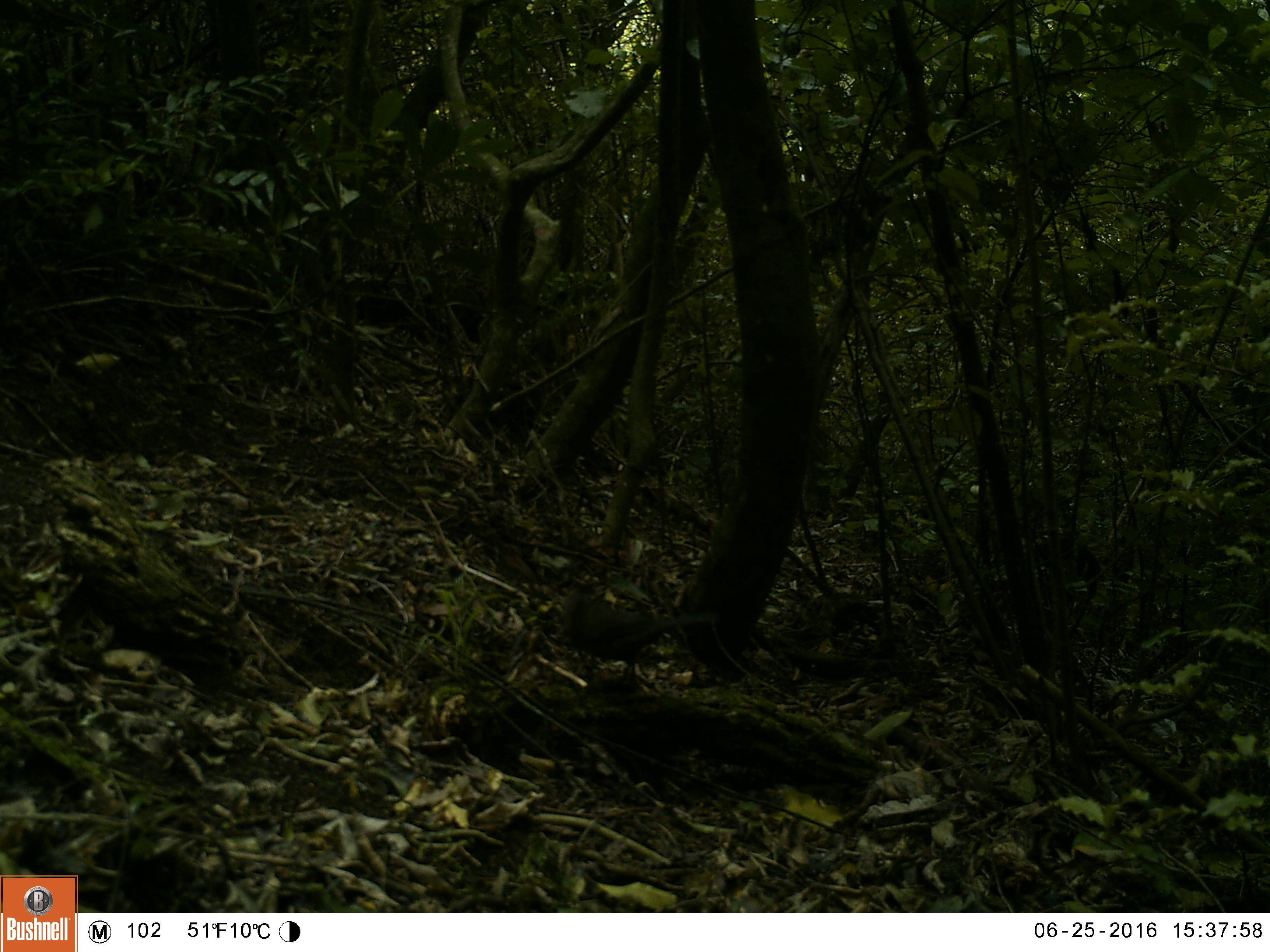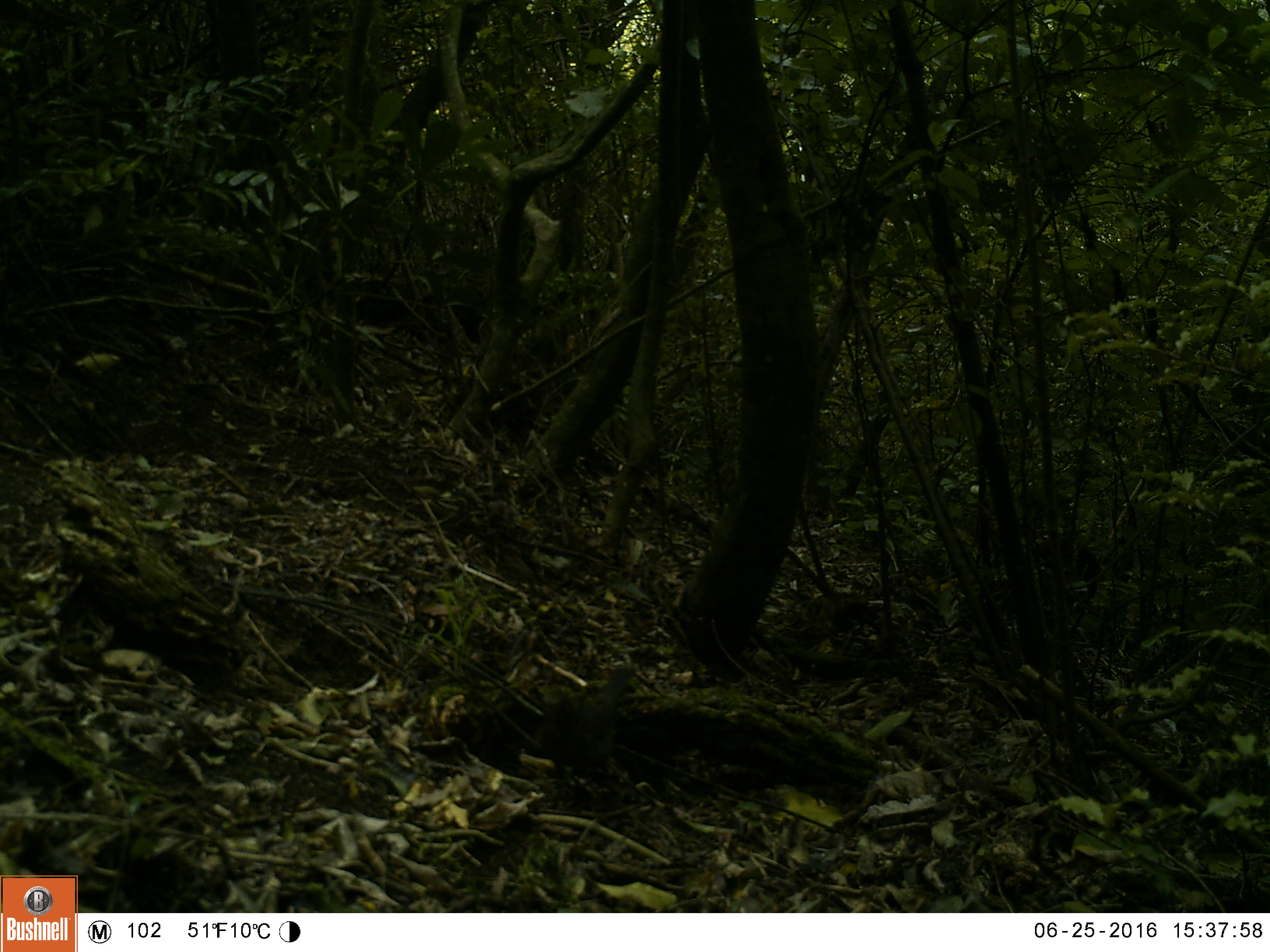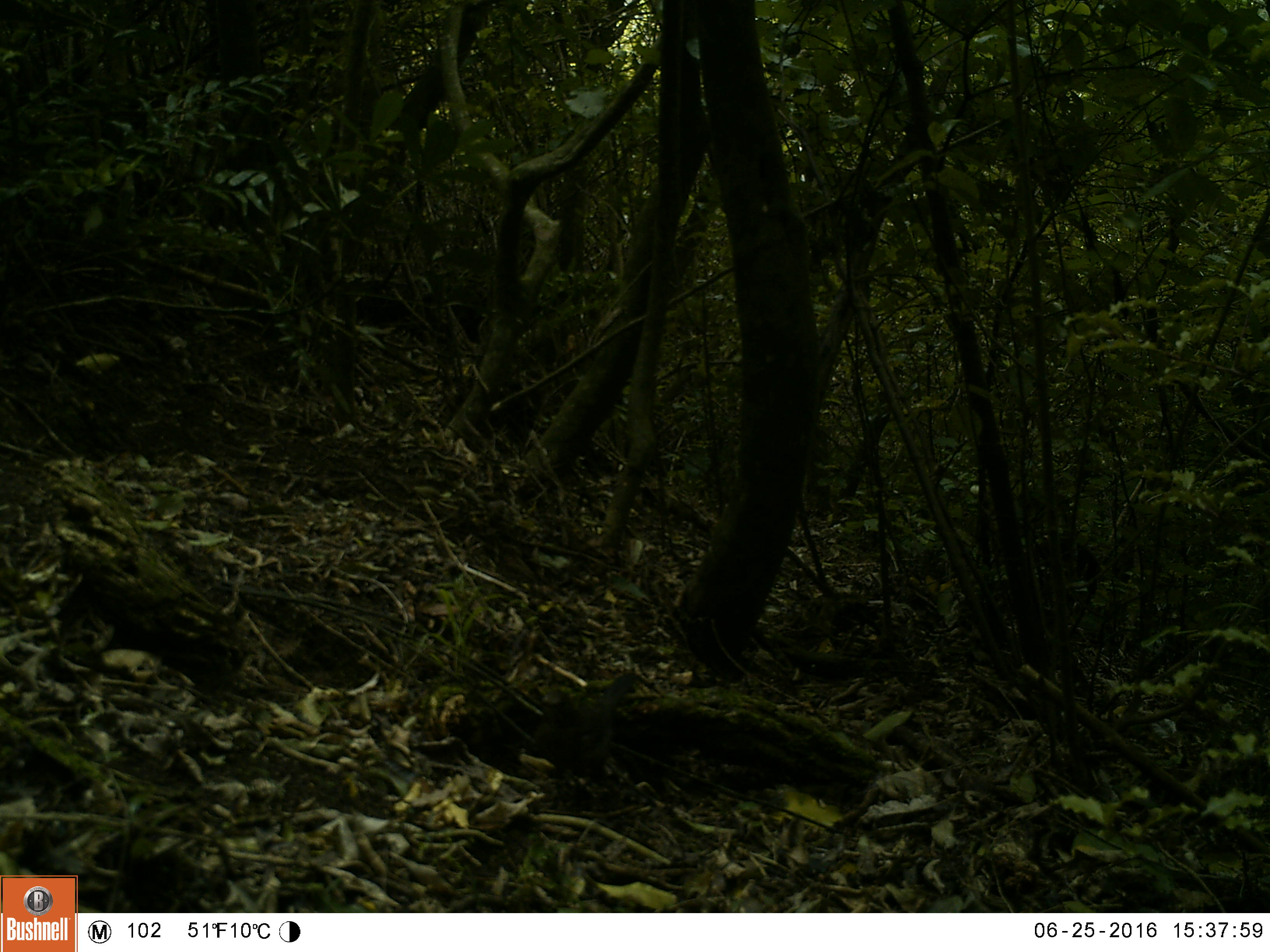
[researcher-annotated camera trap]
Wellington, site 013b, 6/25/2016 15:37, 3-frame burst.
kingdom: Animalia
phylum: Chordata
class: Aves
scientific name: Aves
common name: bird